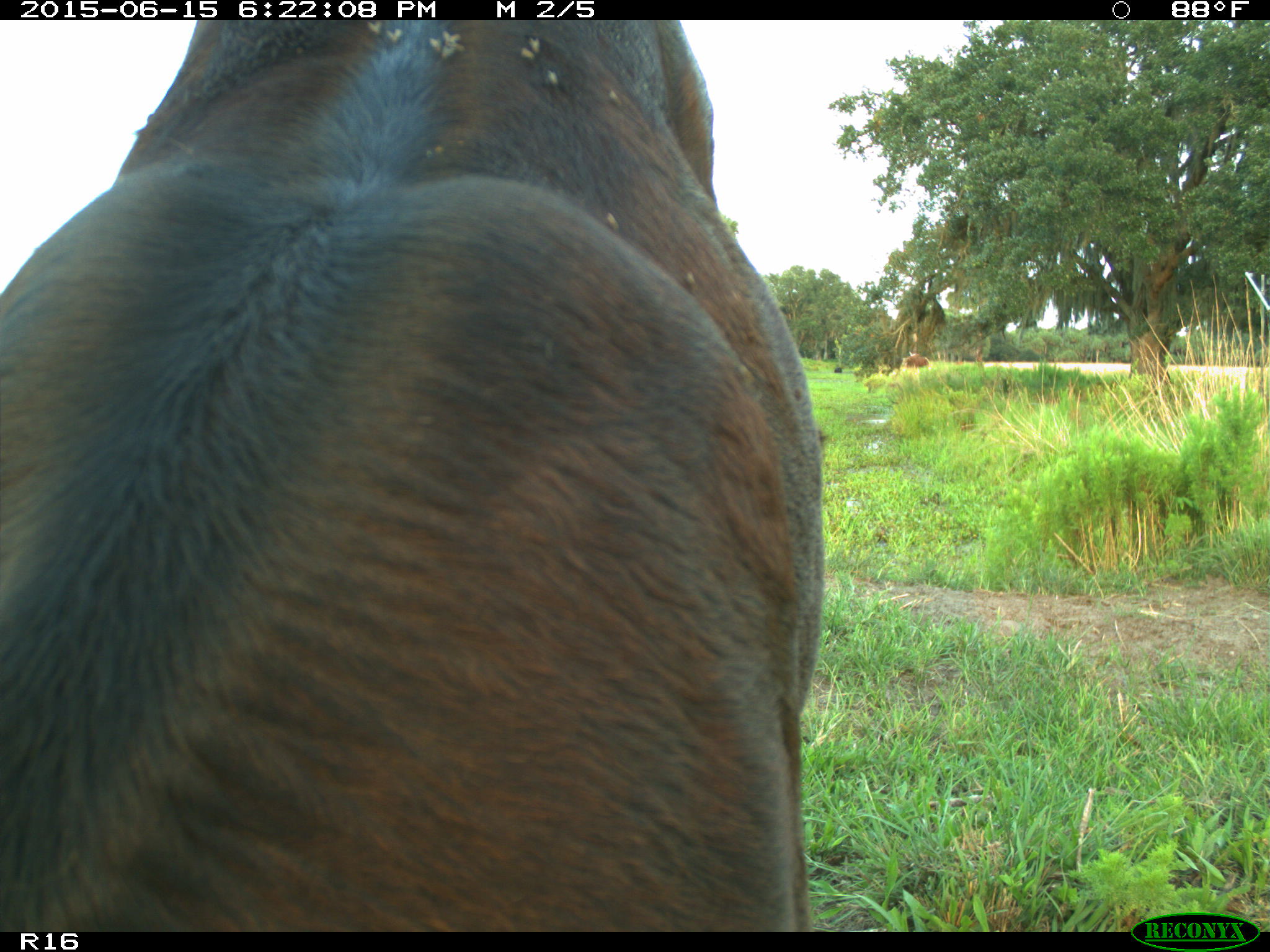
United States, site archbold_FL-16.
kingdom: Animalia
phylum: Chordata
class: Mammalia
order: Artiodactyla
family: Bovidae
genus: Bos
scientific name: Bos taurus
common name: domestic cow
Bos taurus (domestic cow).